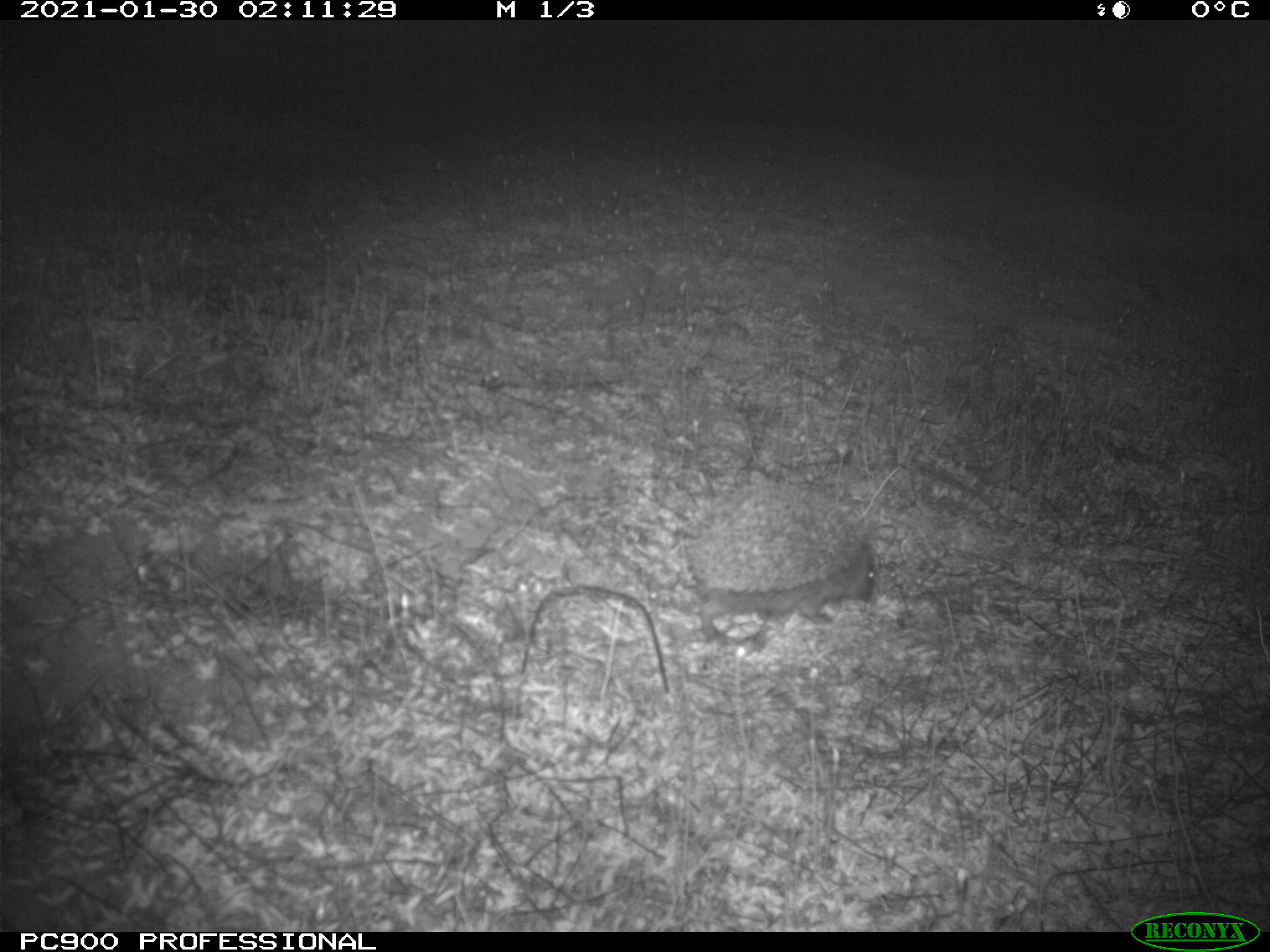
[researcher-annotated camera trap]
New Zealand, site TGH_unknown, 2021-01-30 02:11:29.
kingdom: Animalia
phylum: Chordata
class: Mammalia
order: Eulipotyphla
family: Erinaceidae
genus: Erinaceus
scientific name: Erinaceus europaeus europaeus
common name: european hedgehog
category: hedgehog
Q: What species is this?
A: Hedgehog (european hedgehog) (Erinaceus europaeus europaeus).